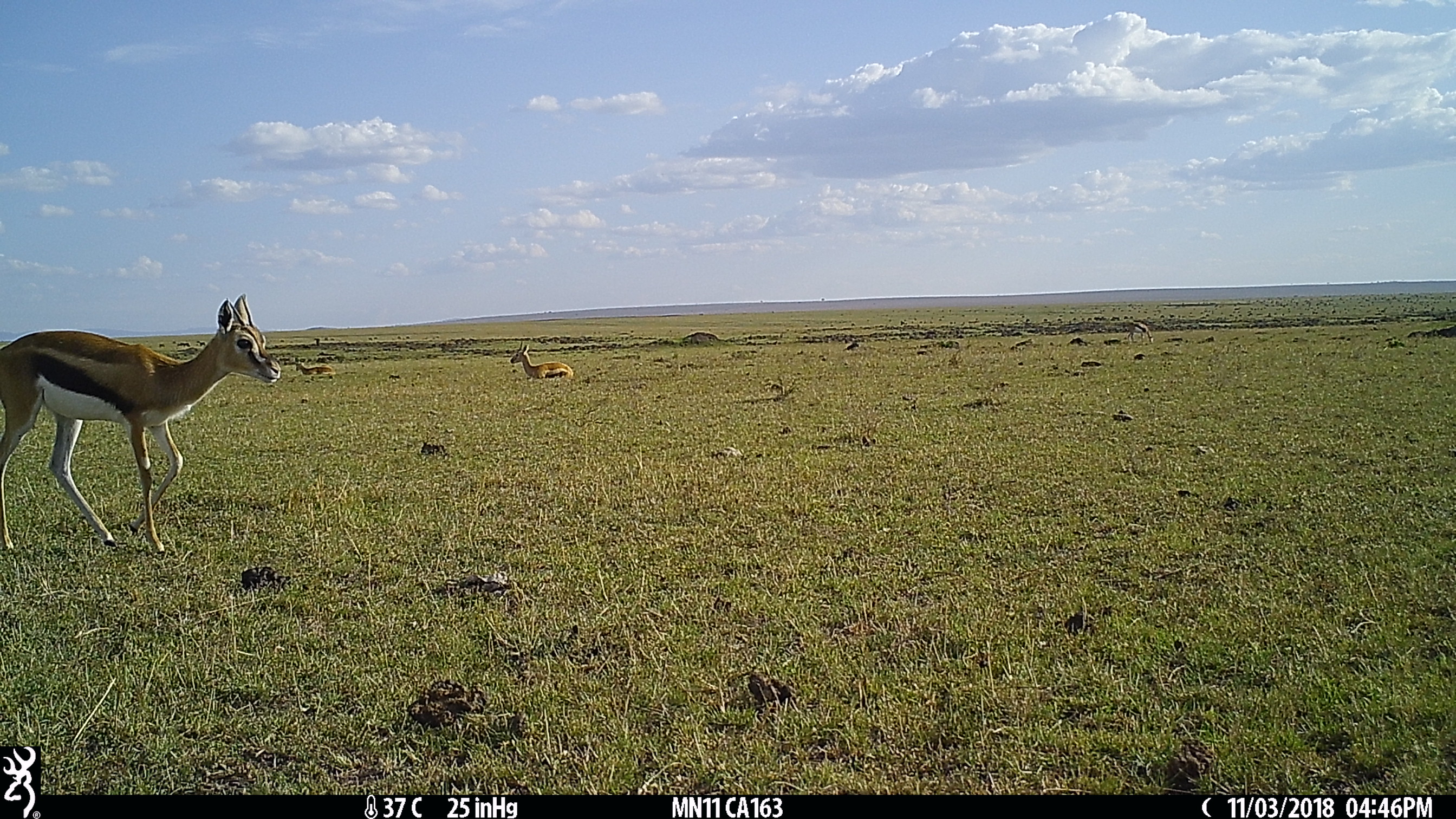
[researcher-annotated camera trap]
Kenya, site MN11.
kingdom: Animalia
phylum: Chordata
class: Mammalia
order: Artiodactyla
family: Bovidae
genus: Eudorcas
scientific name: Eudorcas thomsonii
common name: thomon's gazelle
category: gazelle thomsons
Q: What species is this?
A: Gazelle thomsons (thomon's gazelle) (Eudorcas thomsonii).